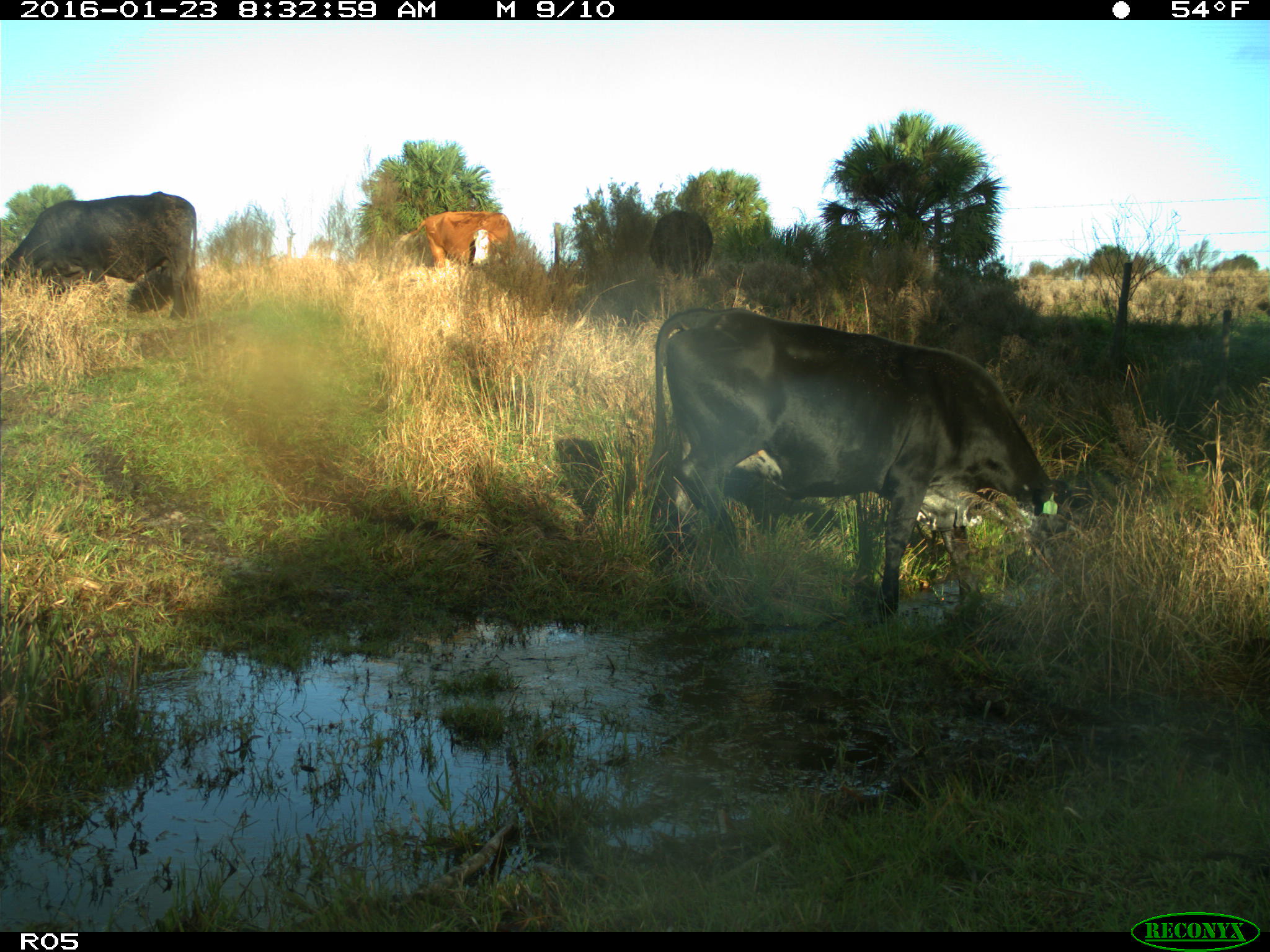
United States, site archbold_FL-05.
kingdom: Animalia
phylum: Chordata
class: Mammalia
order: Artiodactyla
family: Bovidae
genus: Bos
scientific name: Bos taurus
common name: domestic cow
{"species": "Bos taurus (domestic cow)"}